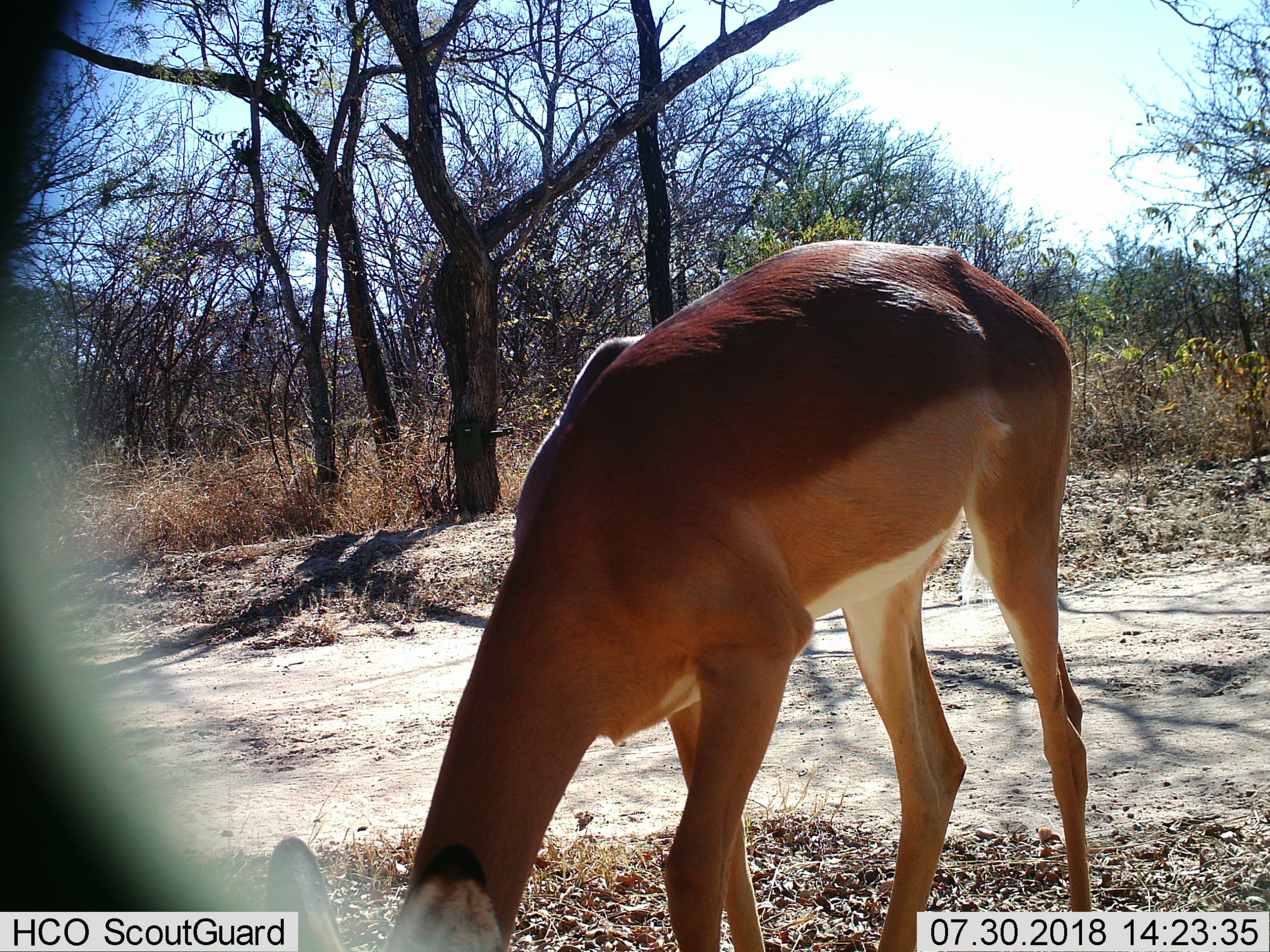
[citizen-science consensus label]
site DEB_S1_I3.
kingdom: Animalia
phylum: Chordata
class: Mammalia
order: Artiodactyla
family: Bovidae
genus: Aepyceros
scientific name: Aepyceros melampus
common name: impala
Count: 1.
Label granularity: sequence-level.